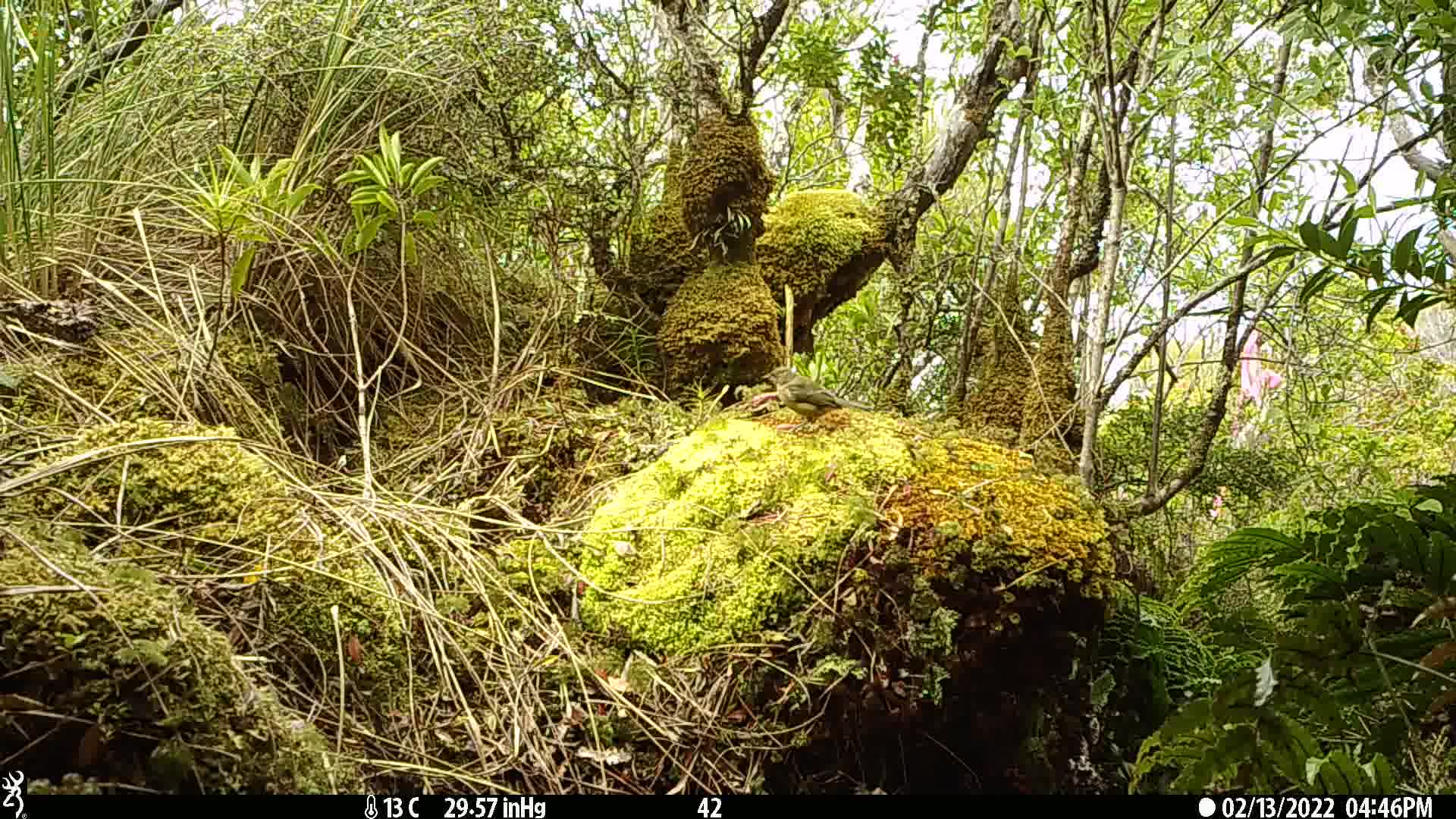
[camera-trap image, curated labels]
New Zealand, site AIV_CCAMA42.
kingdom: Animalia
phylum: Chordata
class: Aves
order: Passeriformes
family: Meliphagidae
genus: Anthornis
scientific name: Anthornis melanura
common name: new zealand bellbird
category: bellbird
Bellbird (new zealand bellbird) (Anthornis melanura).